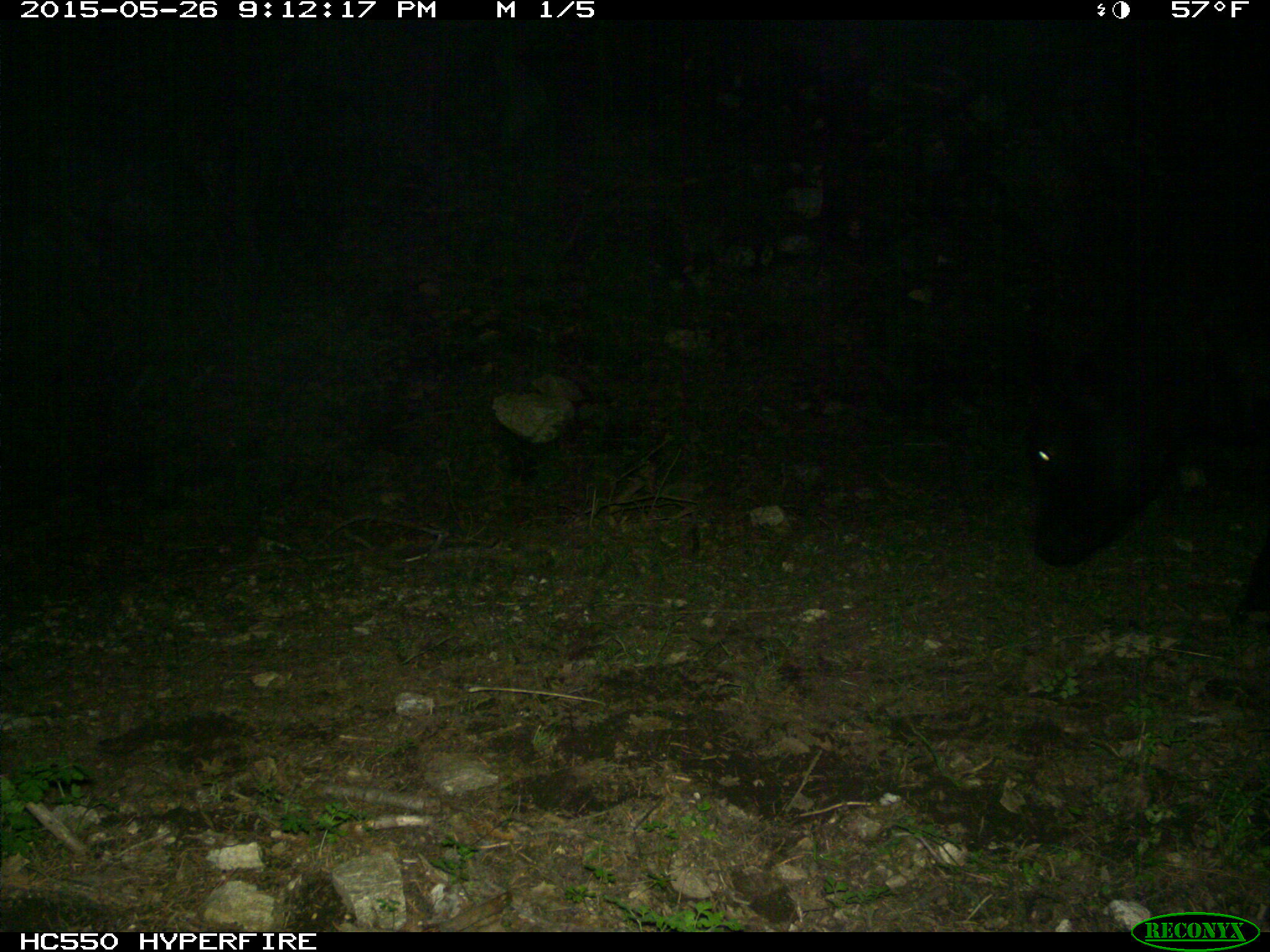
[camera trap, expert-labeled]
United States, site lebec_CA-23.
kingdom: Animalia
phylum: Chordata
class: Mammalia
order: Artiodactyla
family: Bovidae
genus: Bos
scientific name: Bos taurus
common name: domestic cow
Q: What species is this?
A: Bos taurus (domestic cow).